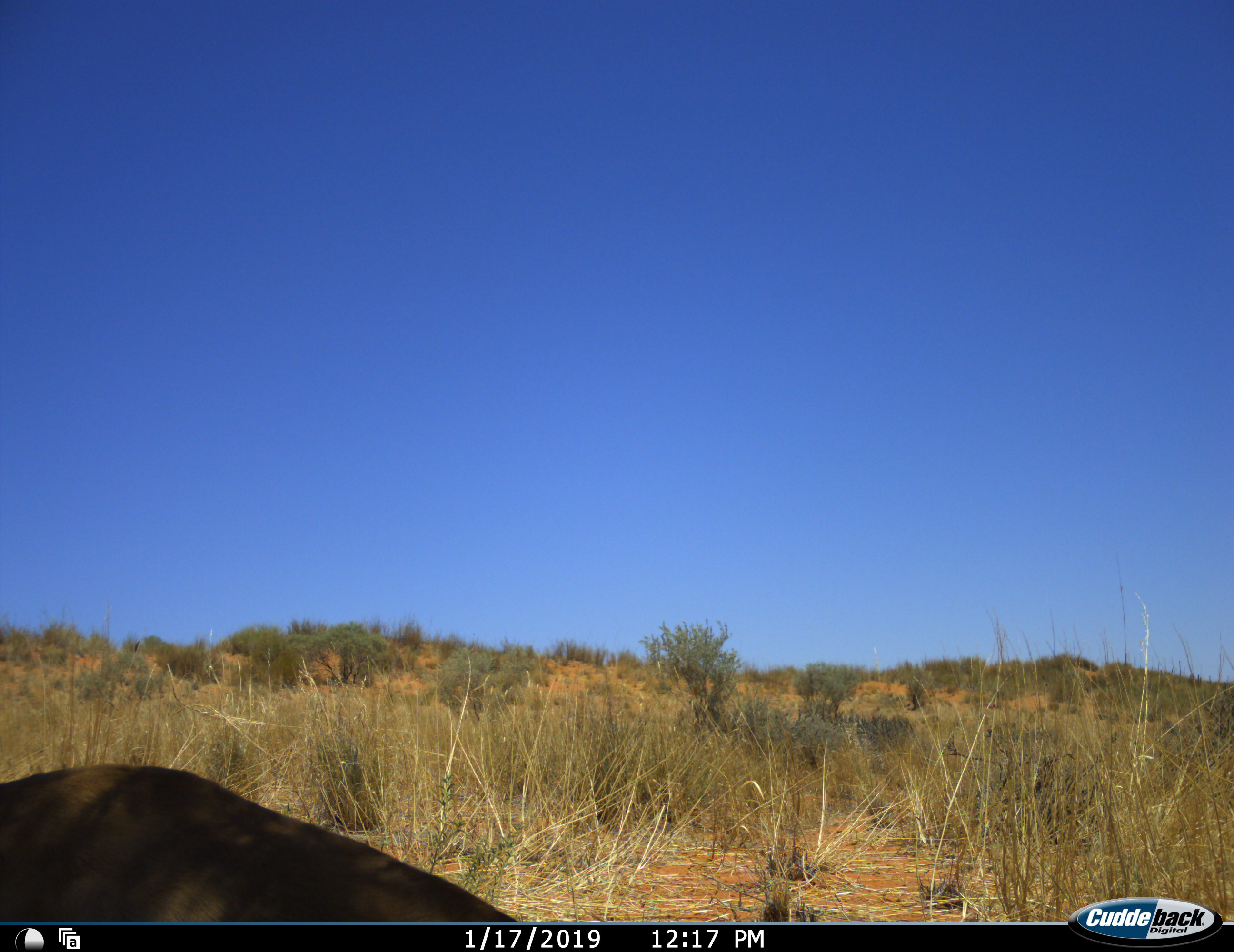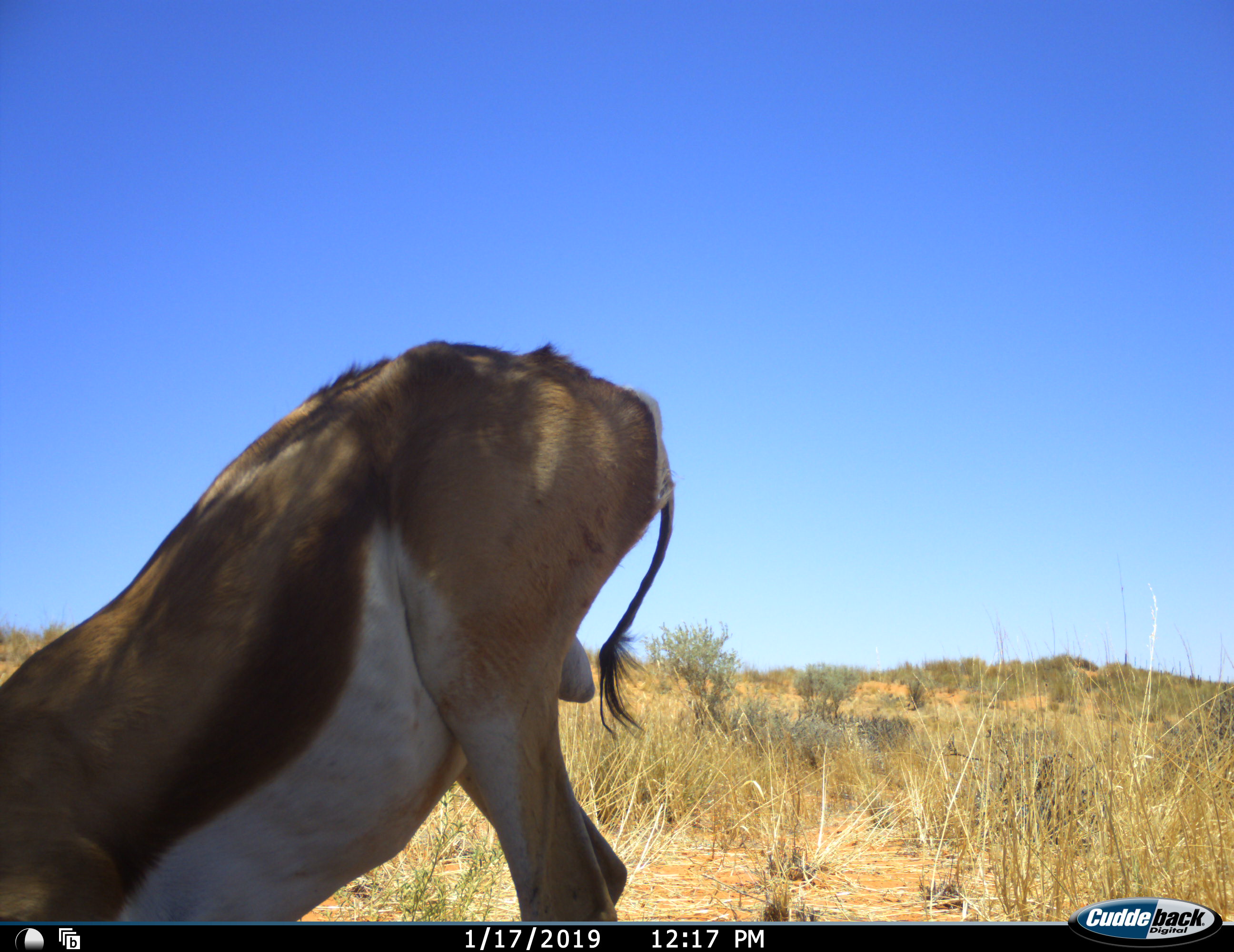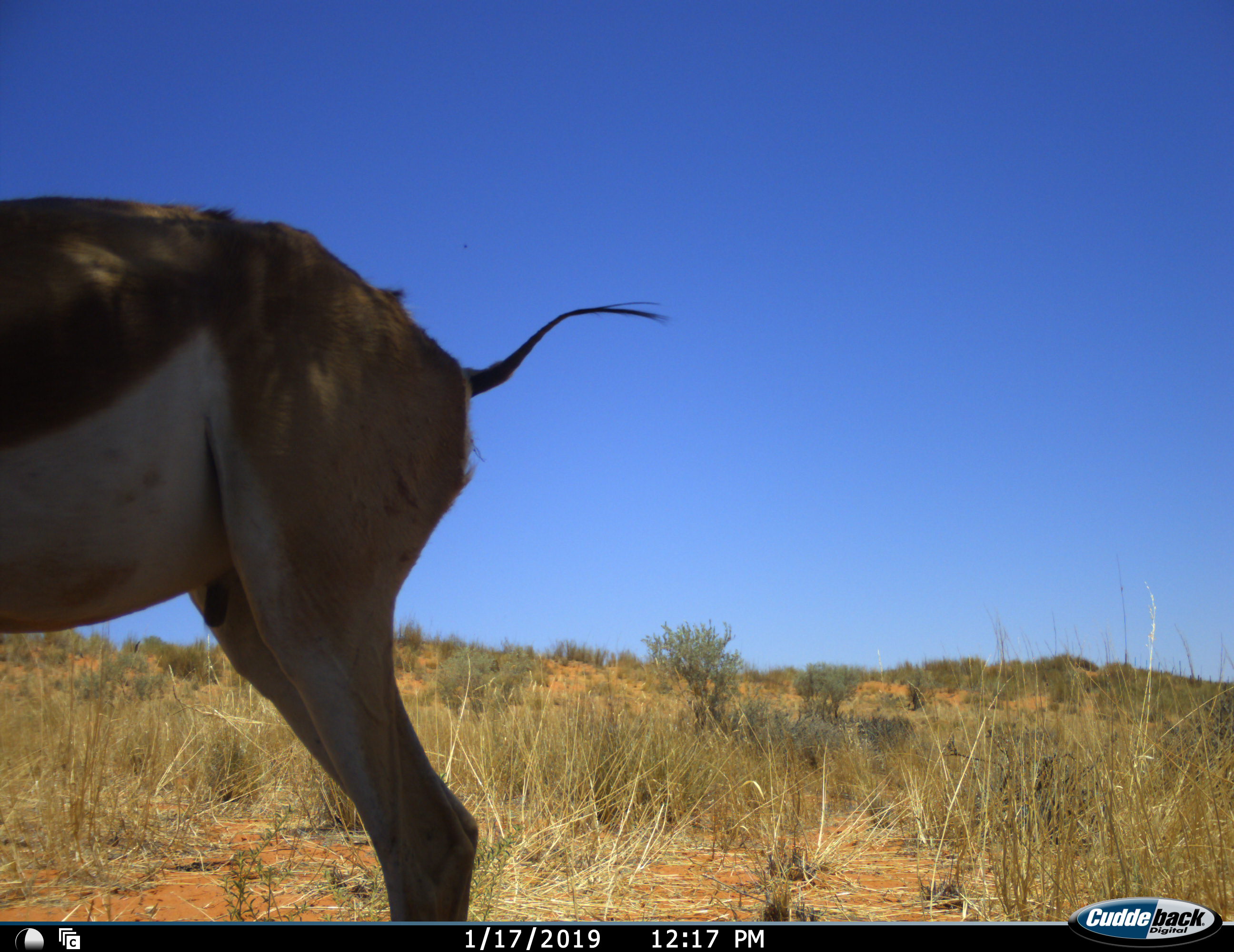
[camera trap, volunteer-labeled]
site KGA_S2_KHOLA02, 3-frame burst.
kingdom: Animalia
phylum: Chordata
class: Mammalia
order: Artiodactyla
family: Bovidae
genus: Antidorcas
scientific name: Antidorcas marsupialis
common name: springbok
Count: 1.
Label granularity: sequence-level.